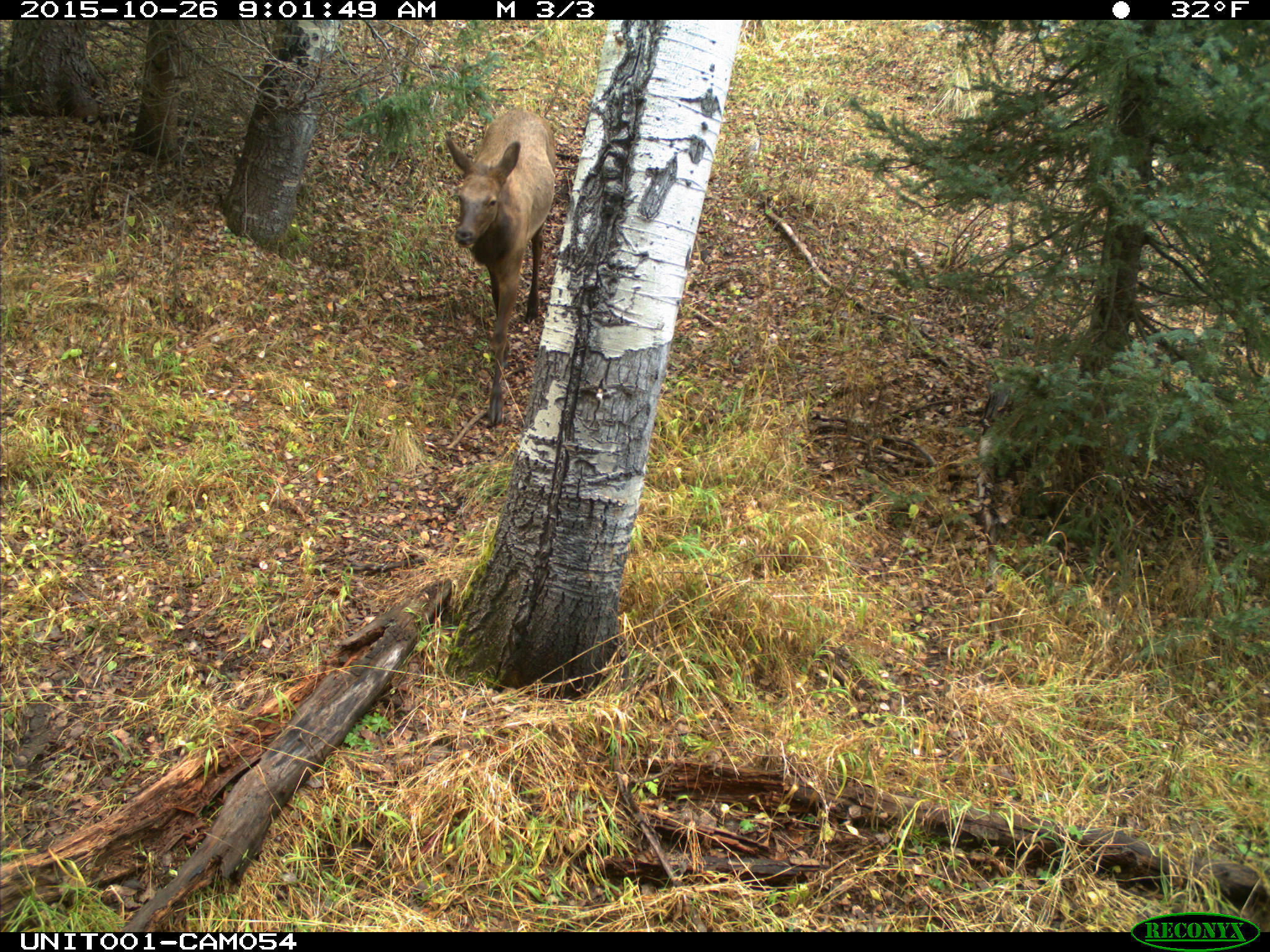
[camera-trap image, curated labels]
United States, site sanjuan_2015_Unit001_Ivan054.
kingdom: Animalia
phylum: Chordata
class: Mammalia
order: Artiodactyla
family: Cervidae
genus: Cervus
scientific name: Cervus elaphus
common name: red deer